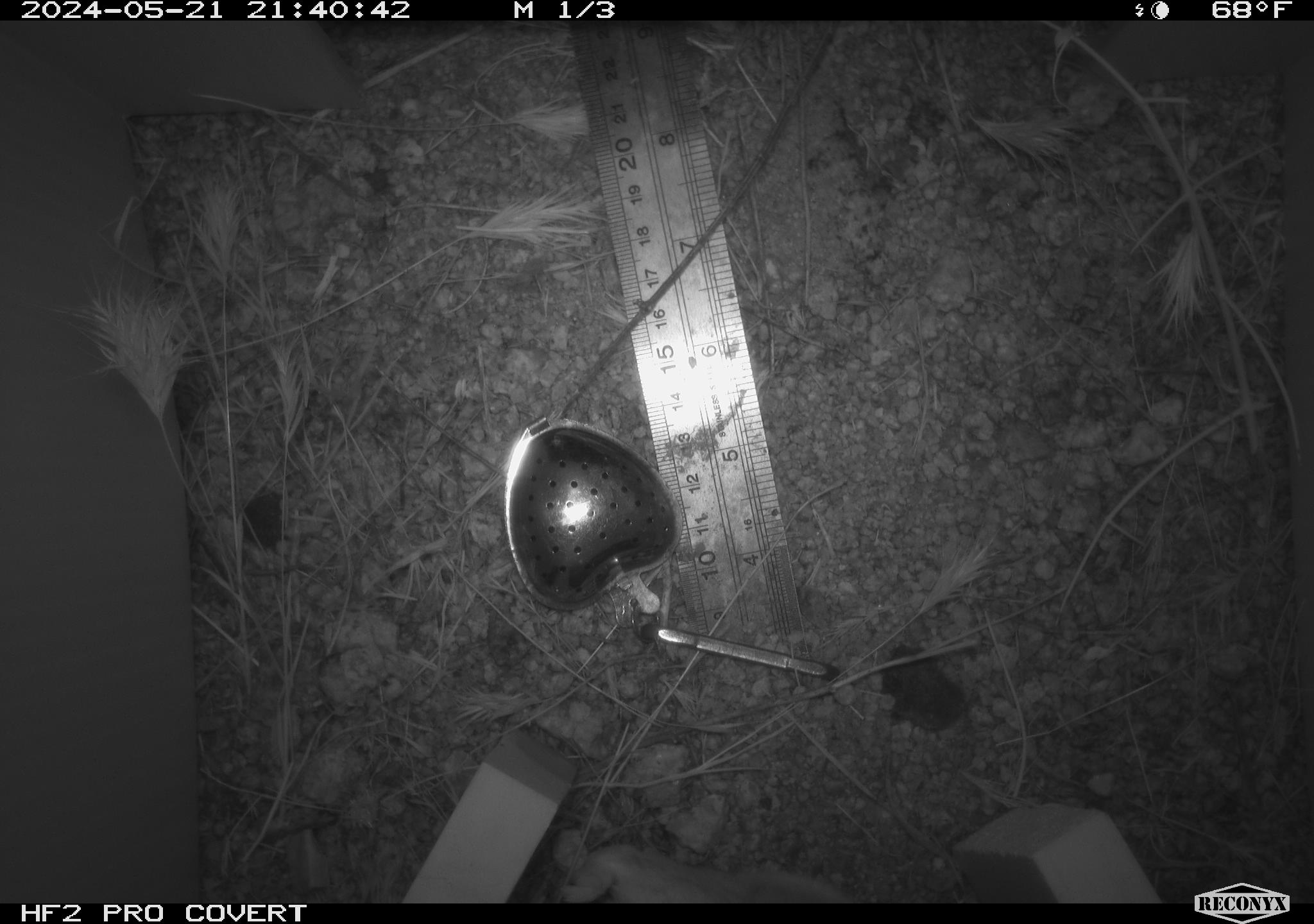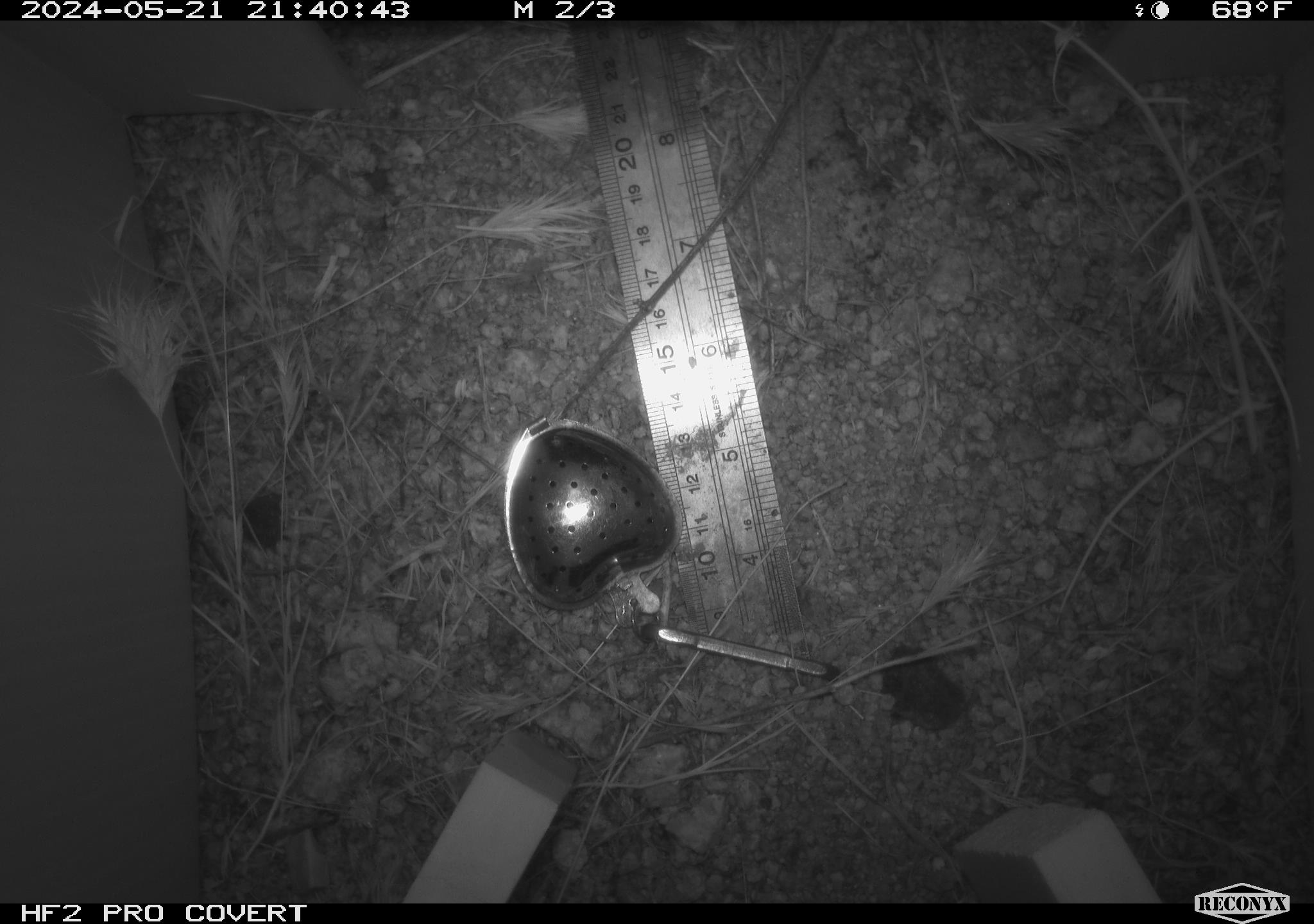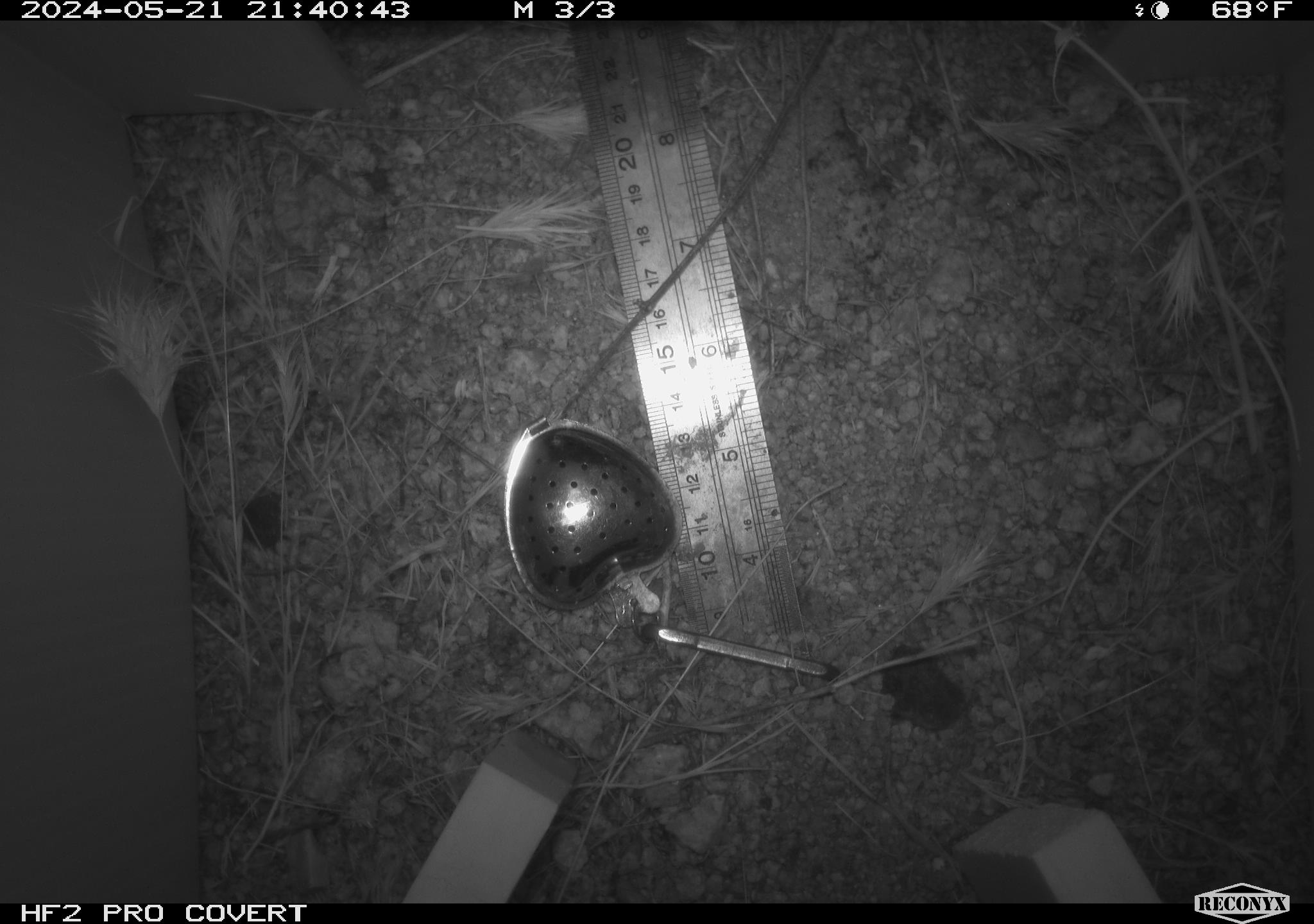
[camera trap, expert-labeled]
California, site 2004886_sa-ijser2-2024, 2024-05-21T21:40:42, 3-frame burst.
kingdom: Animalia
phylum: Chordata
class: Mammalia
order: Rodentia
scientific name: Rodentia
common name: mouse species